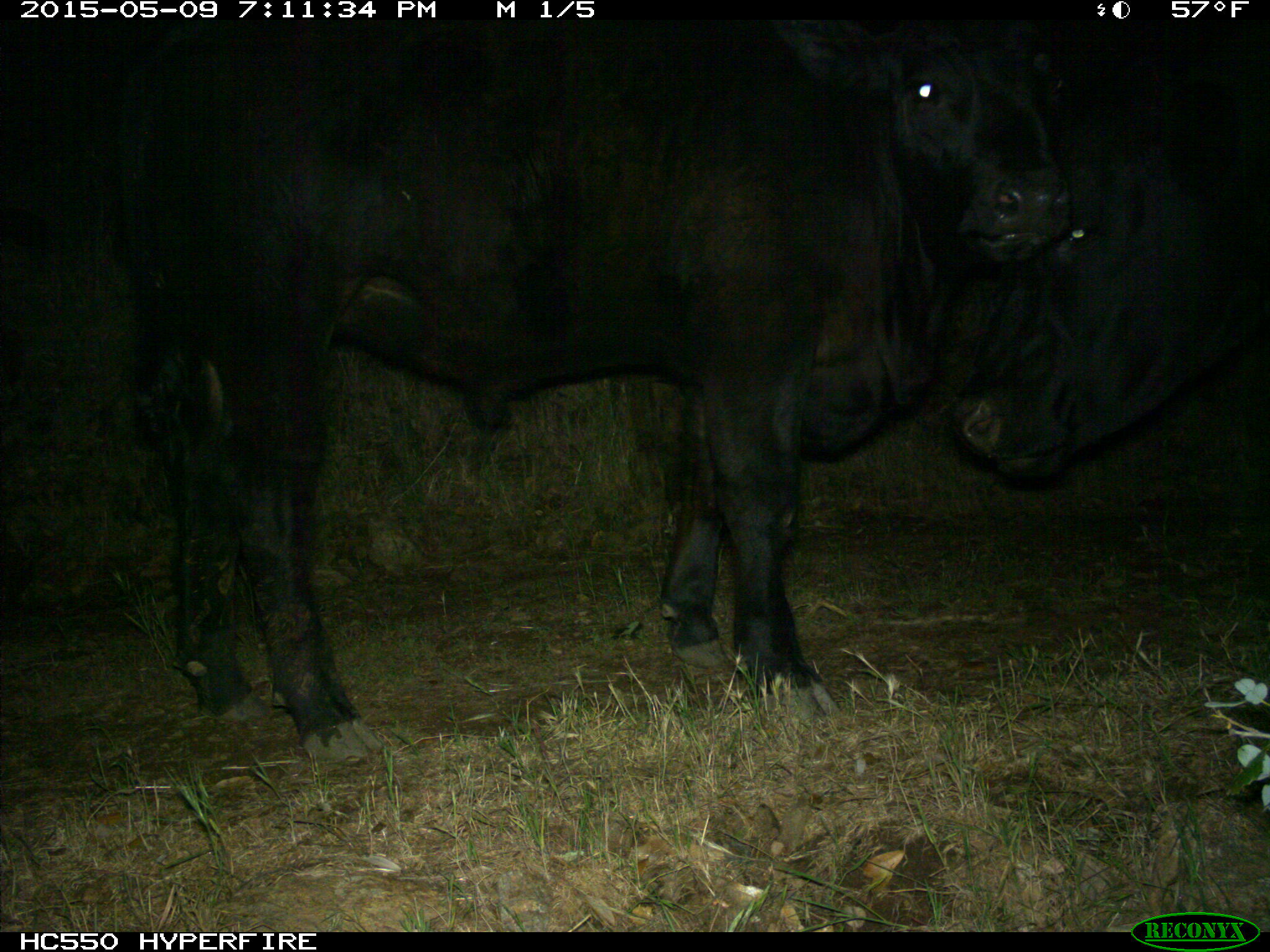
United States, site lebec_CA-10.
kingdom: Animalia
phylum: Chordata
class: Mammalia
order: Artiodactyla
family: Bovidae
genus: Bos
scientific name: Bos taurus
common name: domestic cow